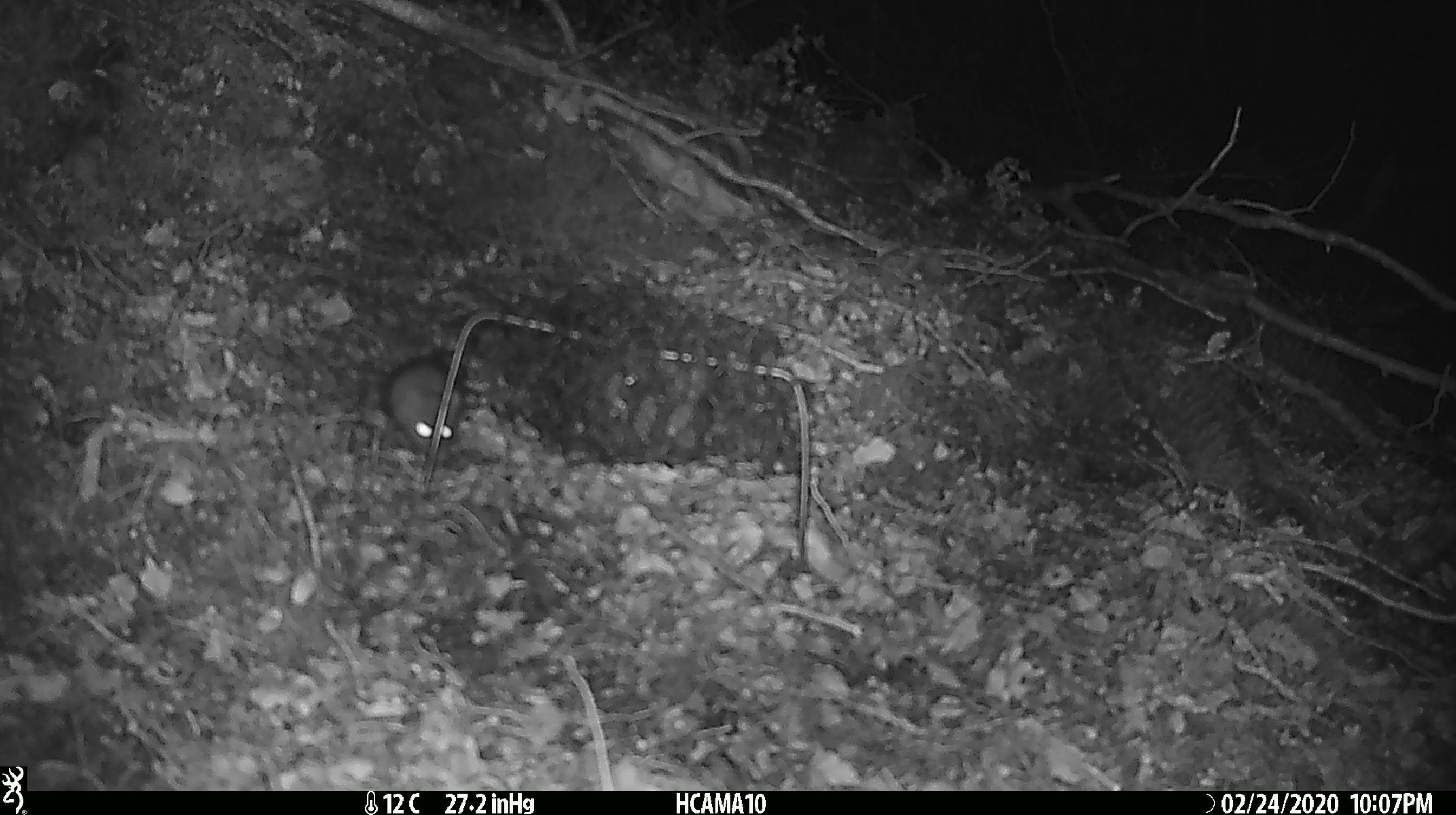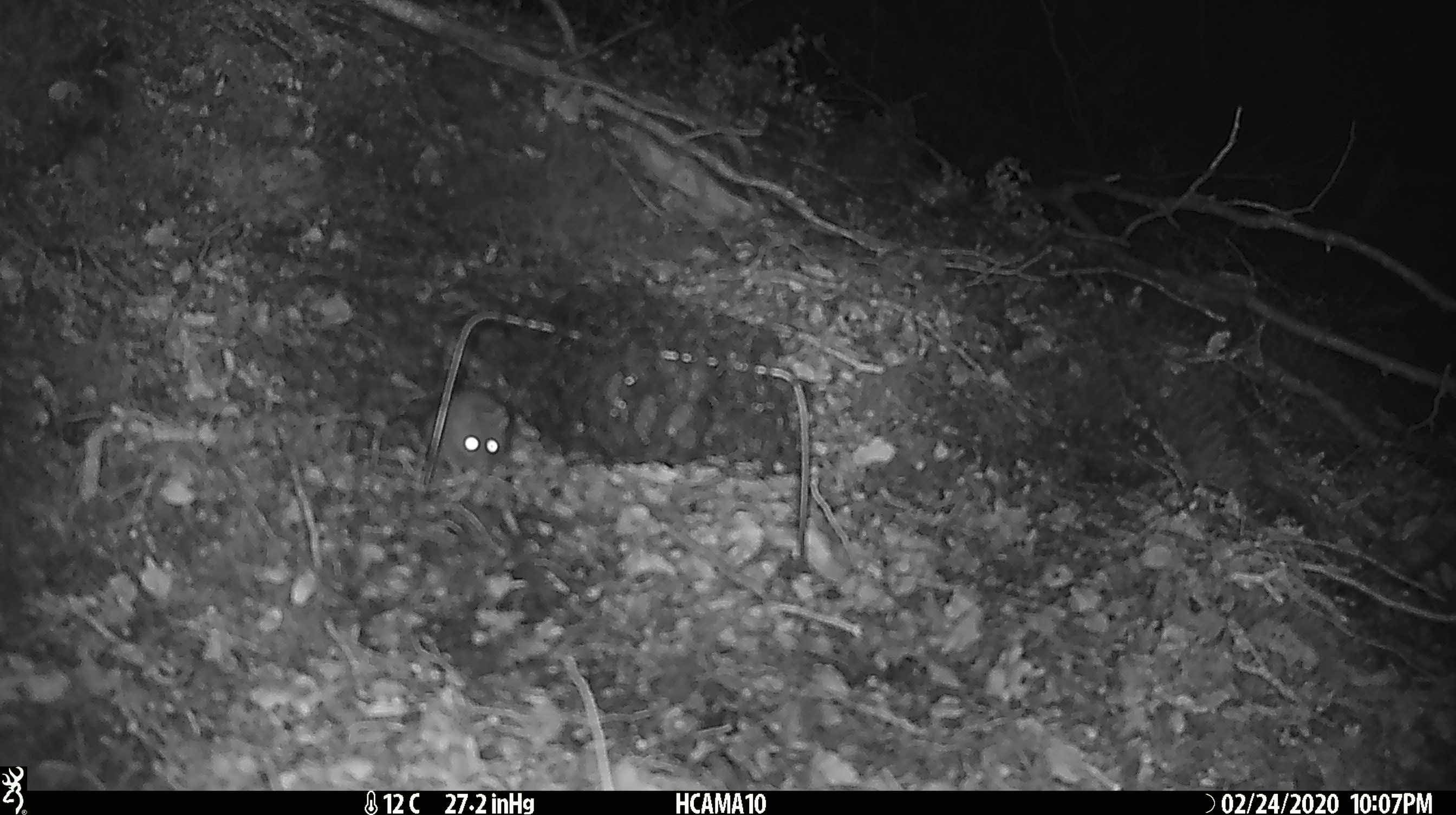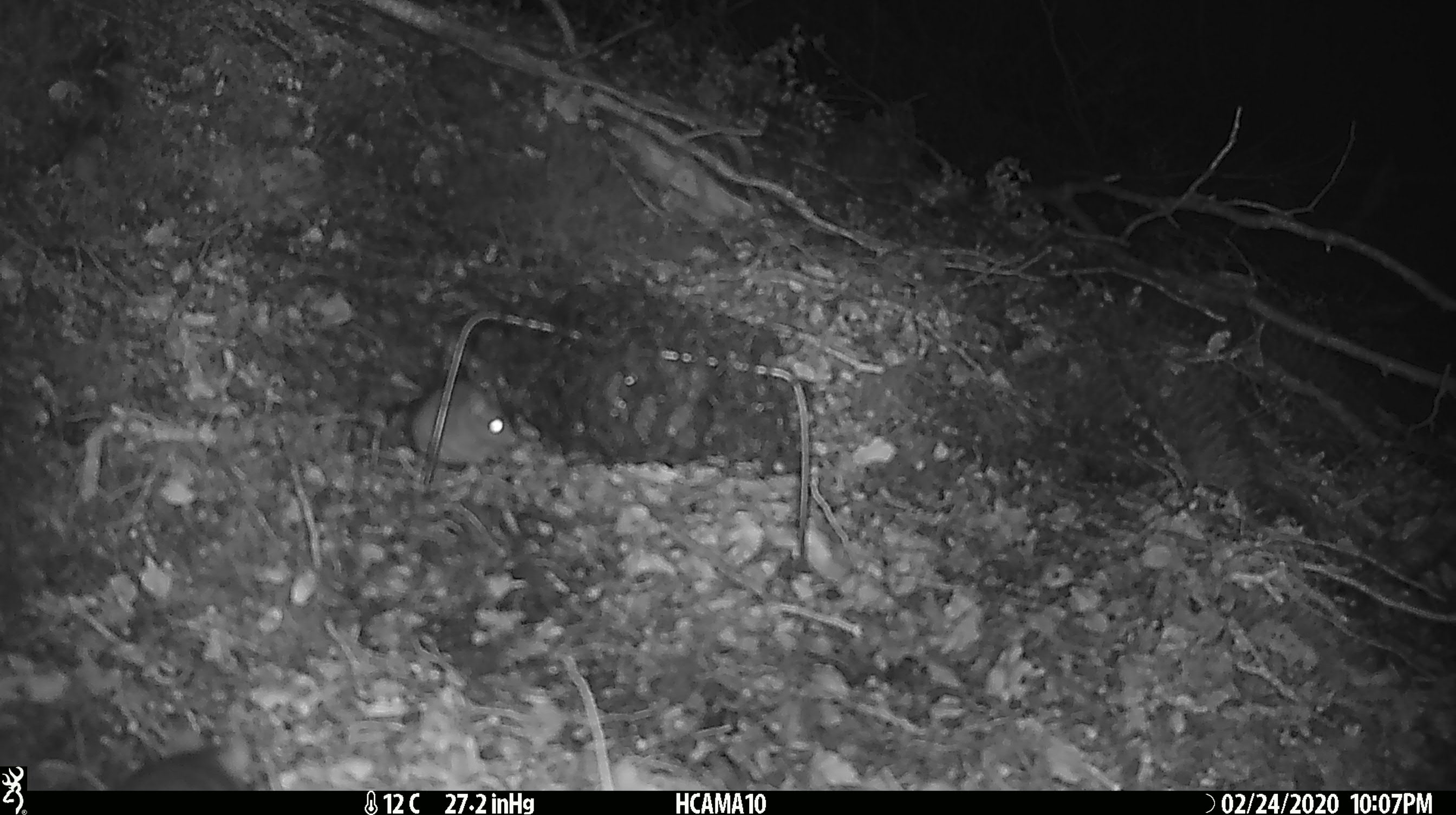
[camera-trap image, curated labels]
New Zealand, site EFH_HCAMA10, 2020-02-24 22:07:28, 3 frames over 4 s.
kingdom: Animalia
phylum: Chordata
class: Mammalia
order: Rodentia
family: Muridae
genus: Mus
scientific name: Mus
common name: mouse